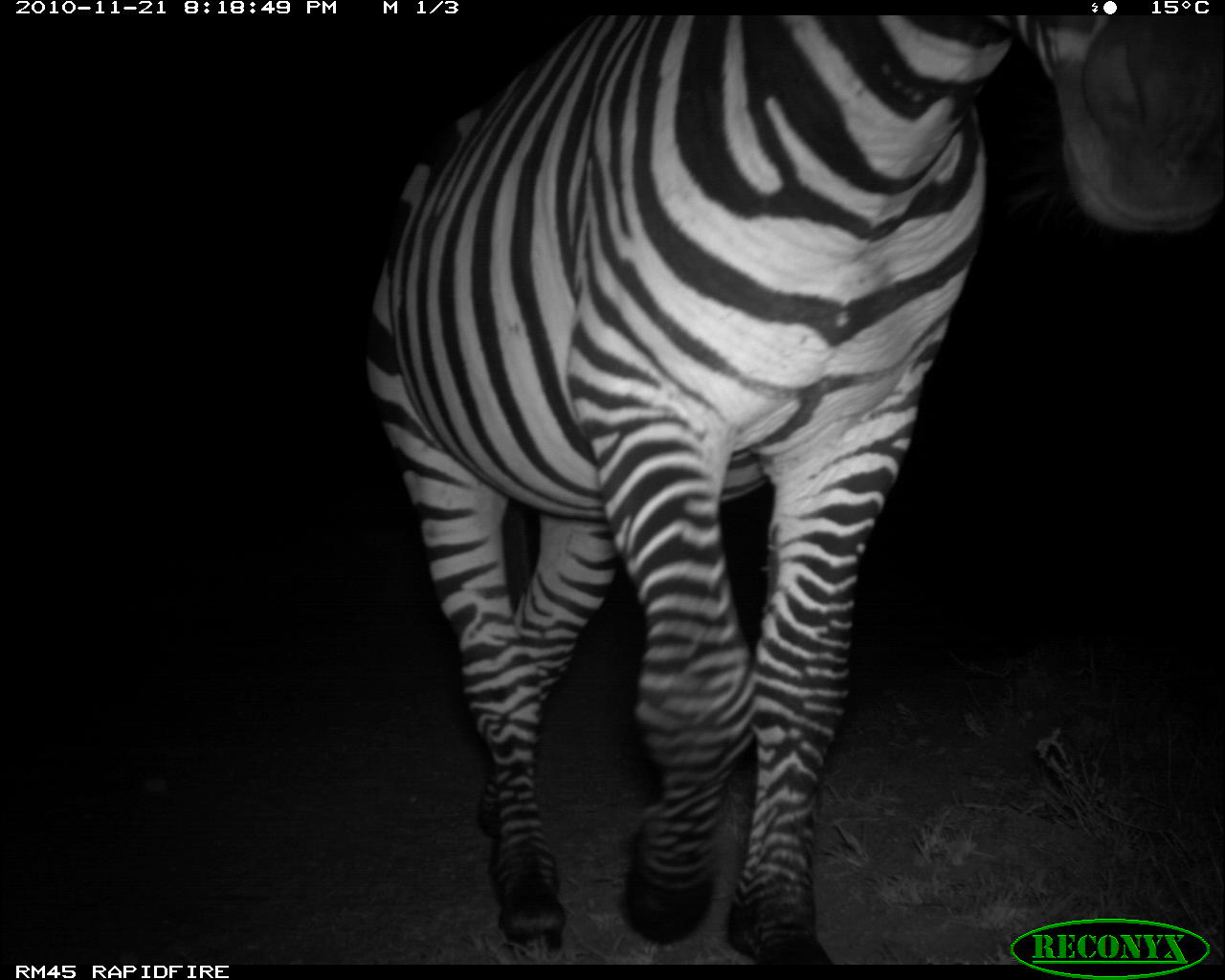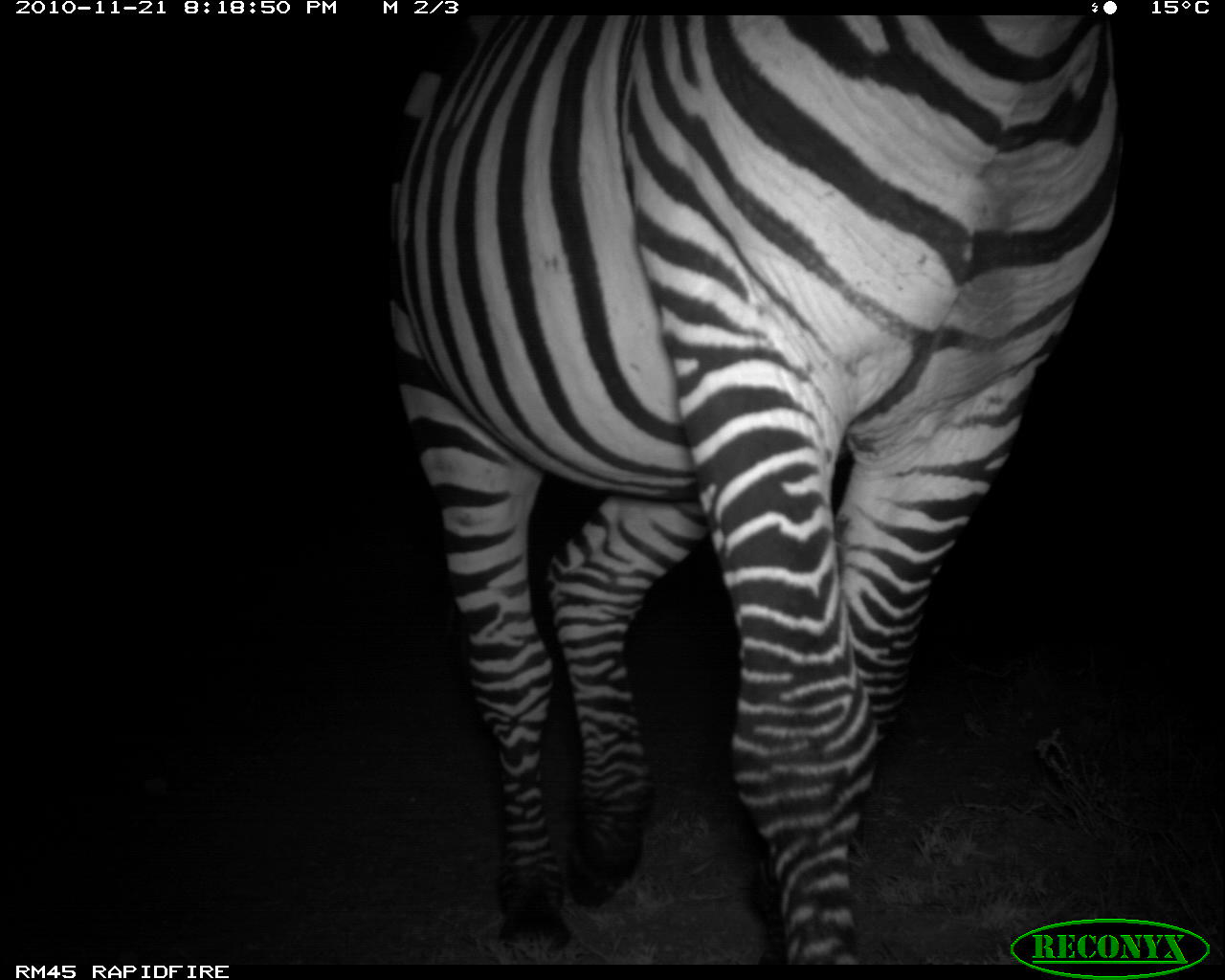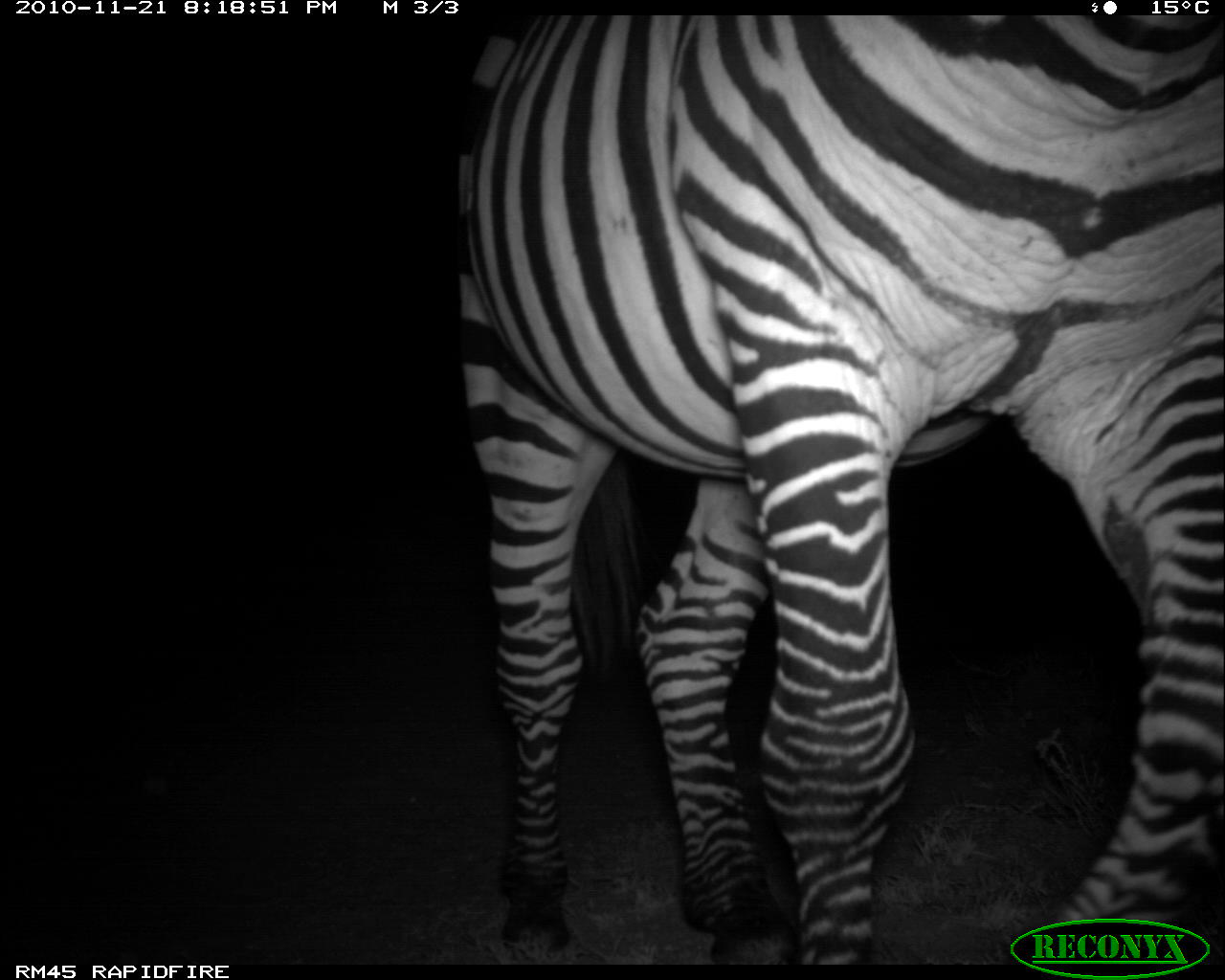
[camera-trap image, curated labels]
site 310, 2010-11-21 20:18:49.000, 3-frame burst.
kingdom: Animalia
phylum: Chordata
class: Mammalia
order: Perissodactyla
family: Equidae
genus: Equus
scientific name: Equus quagga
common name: plains zebra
Equus quagga (plains zebra), count 1.